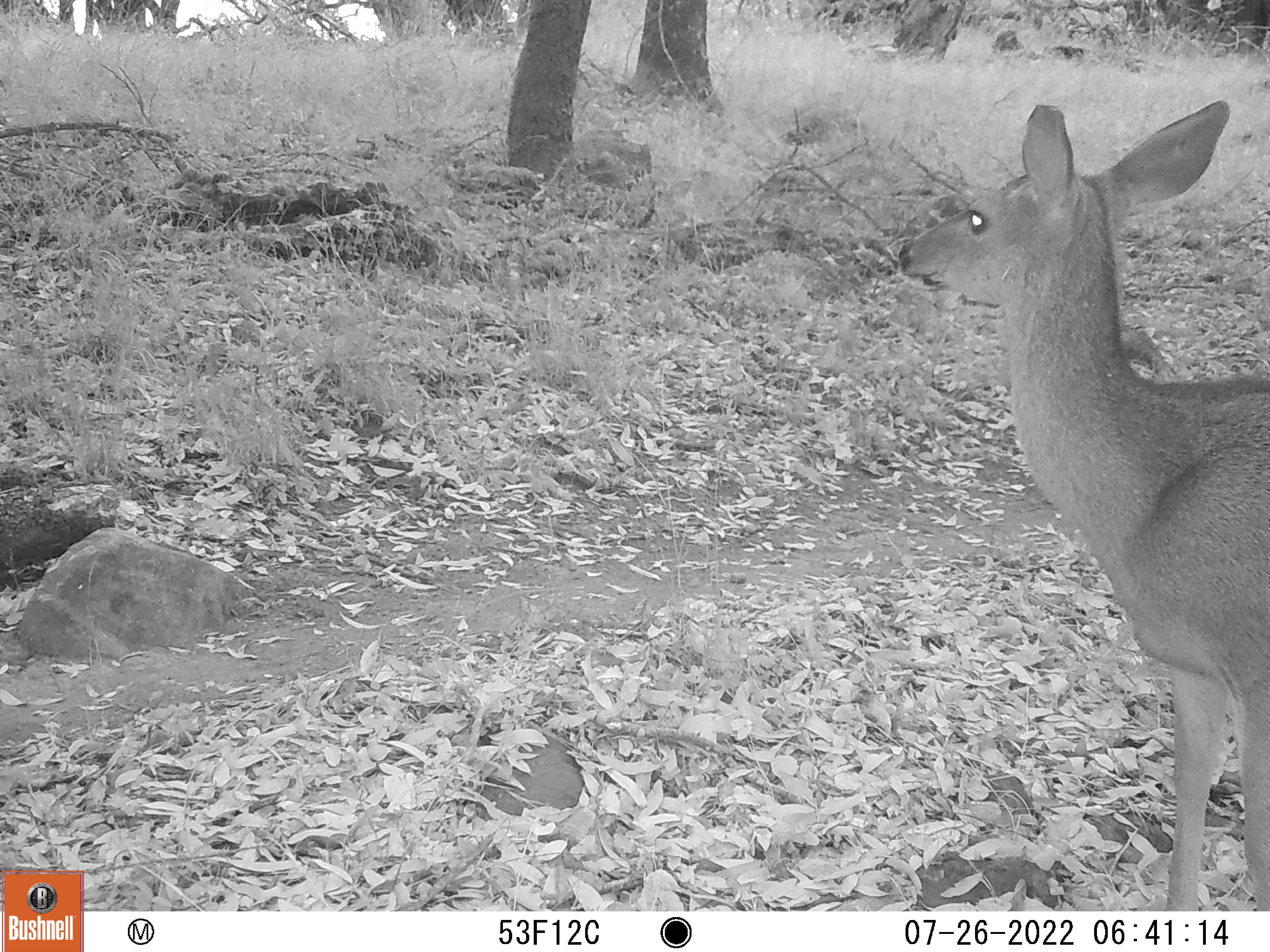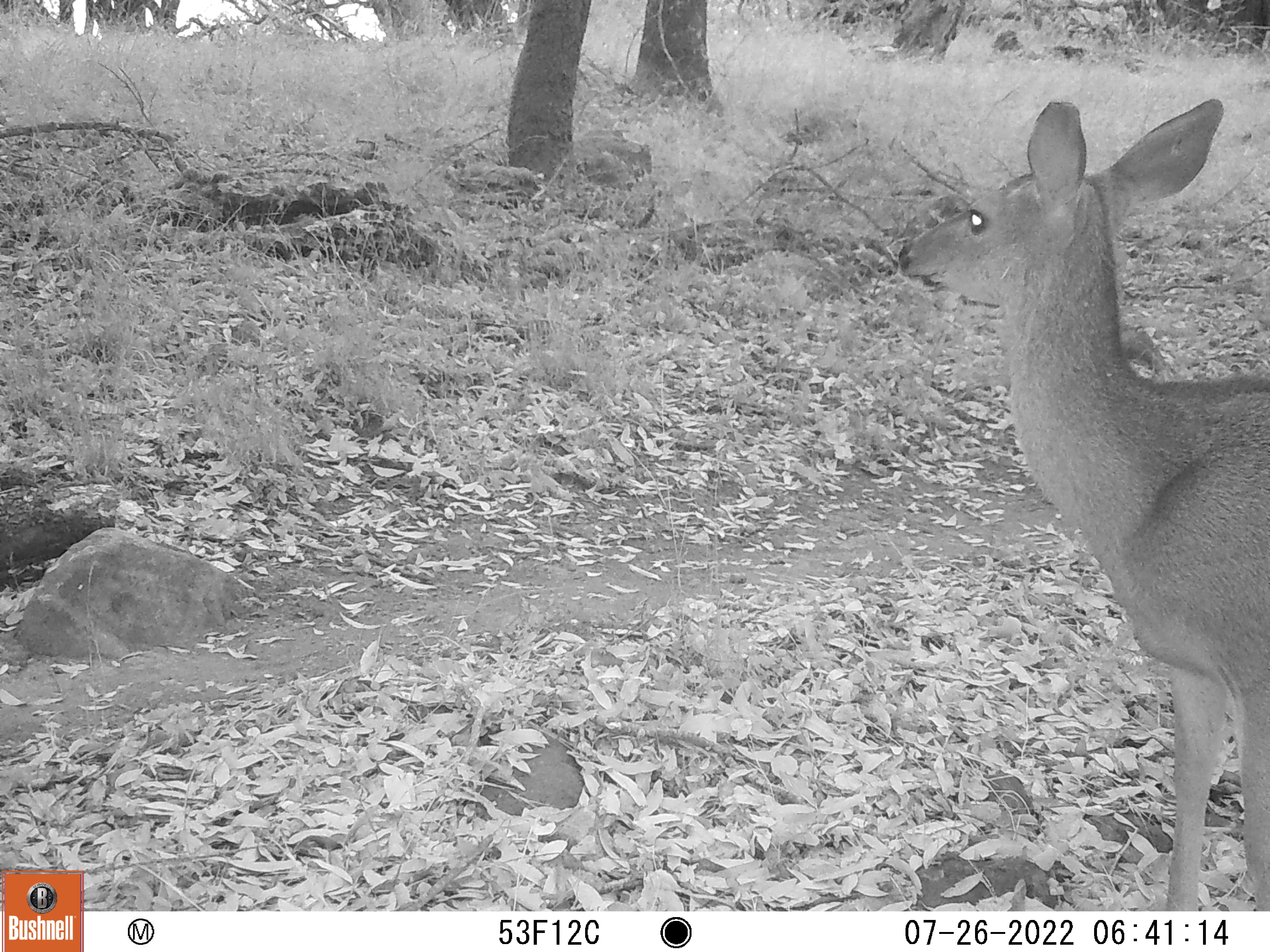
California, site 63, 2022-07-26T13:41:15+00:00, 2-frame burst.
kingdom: Animalia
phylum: Chordata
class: Mammalia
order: Artiodactyla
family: Cervidae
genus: Odocoileus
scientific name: Odocoileus hemionus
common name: mule deer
Mule deer (Odocoileus hemionus).